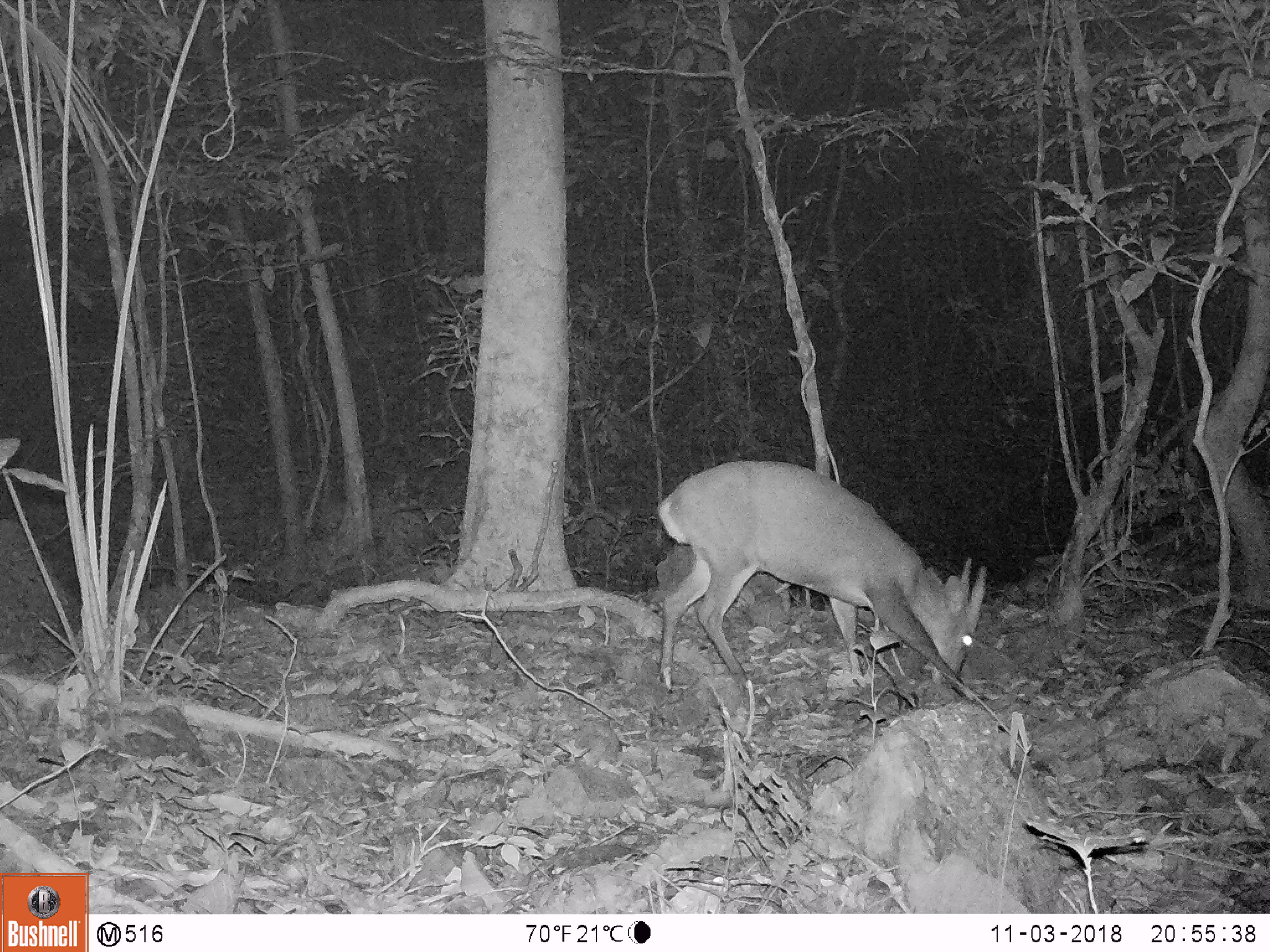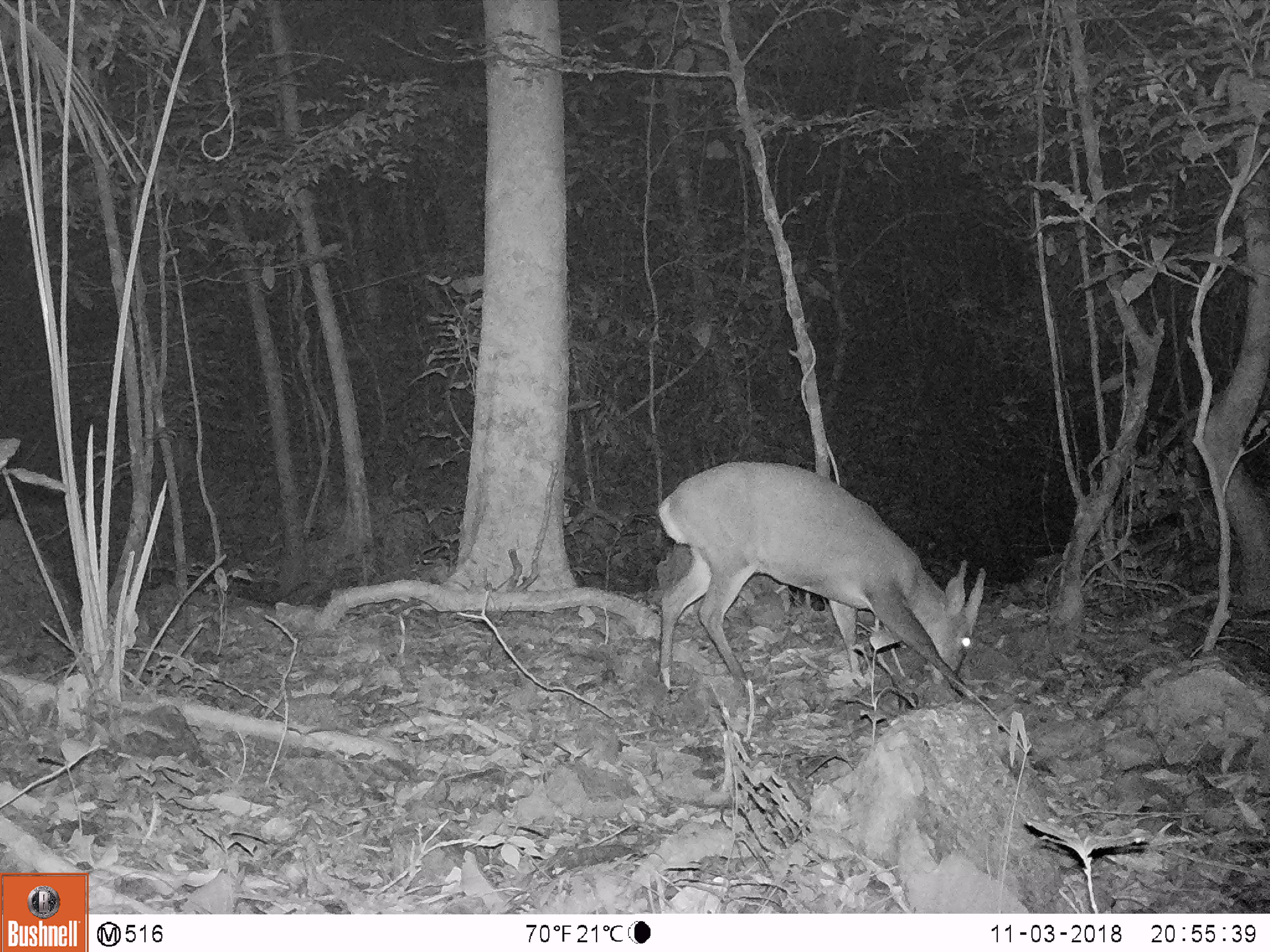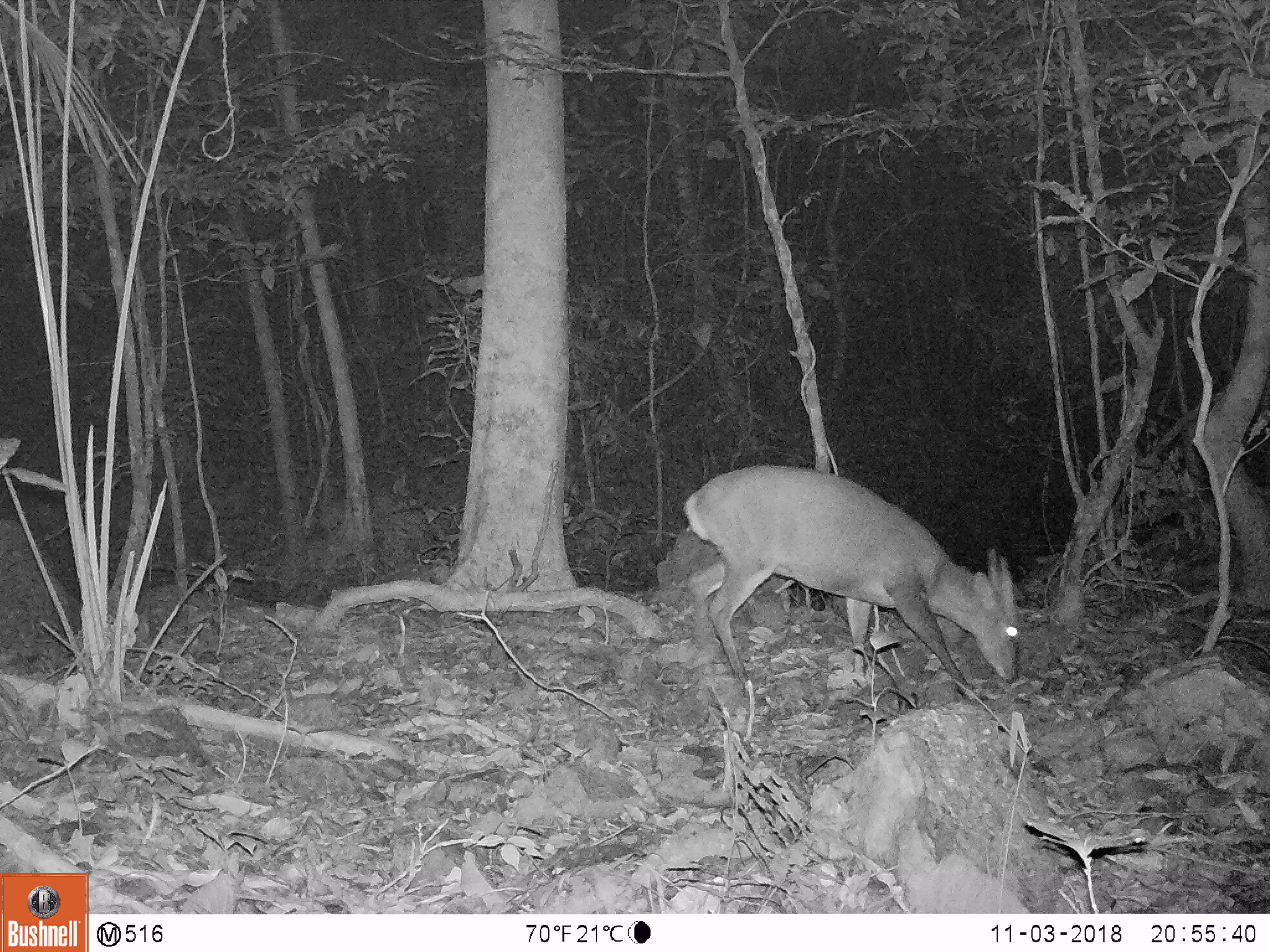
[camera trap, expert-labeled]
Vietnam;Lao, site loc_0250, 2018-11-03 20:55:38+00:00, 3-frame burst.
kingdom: Animalia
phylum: Chordata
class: Mammalia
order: Artiodactyla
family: Cervidae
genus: Muntiacus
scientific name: Muntiacus vuquangensis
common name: large-antlered muntjac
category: large antlered muntjac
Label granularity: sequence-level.